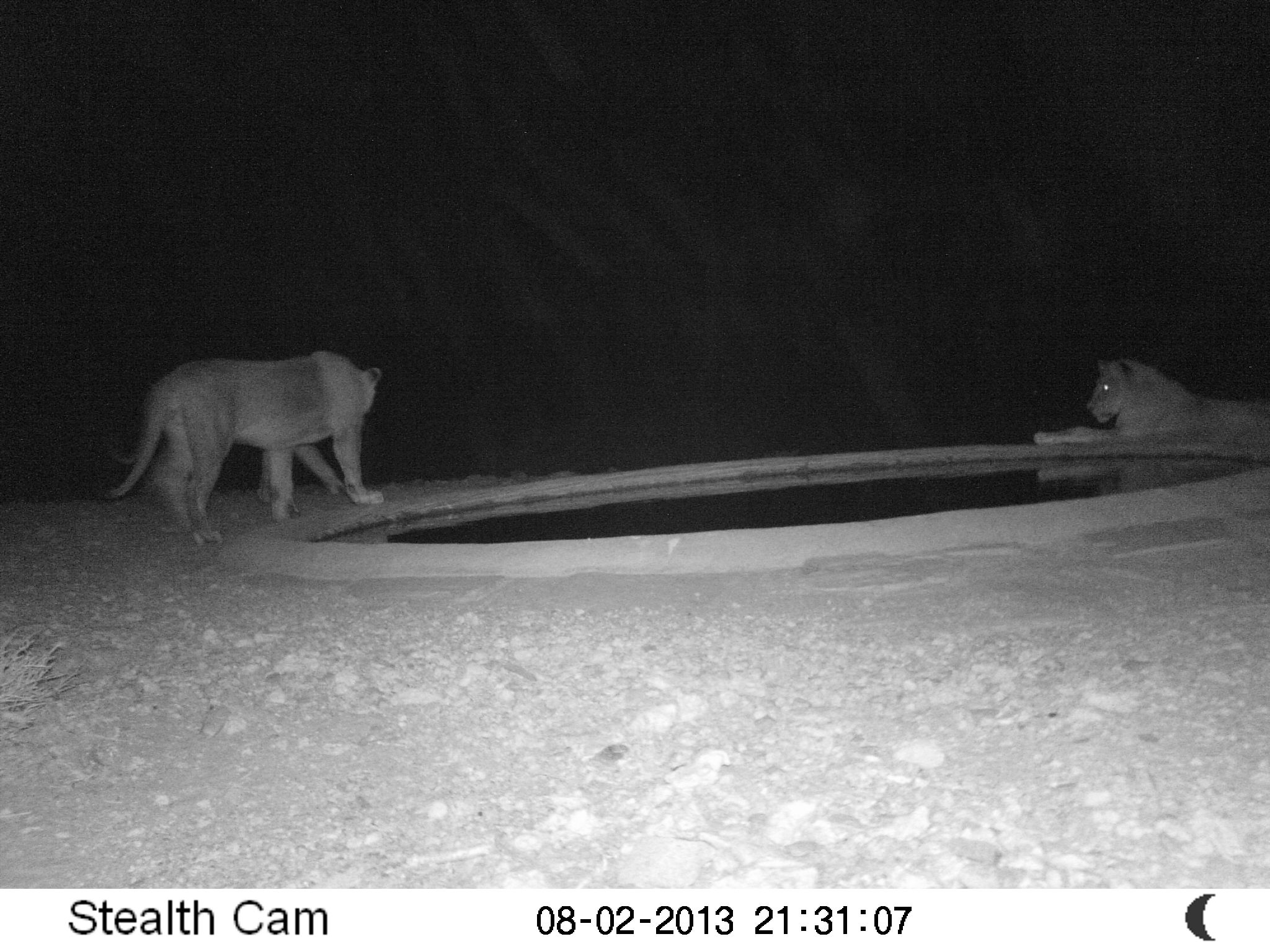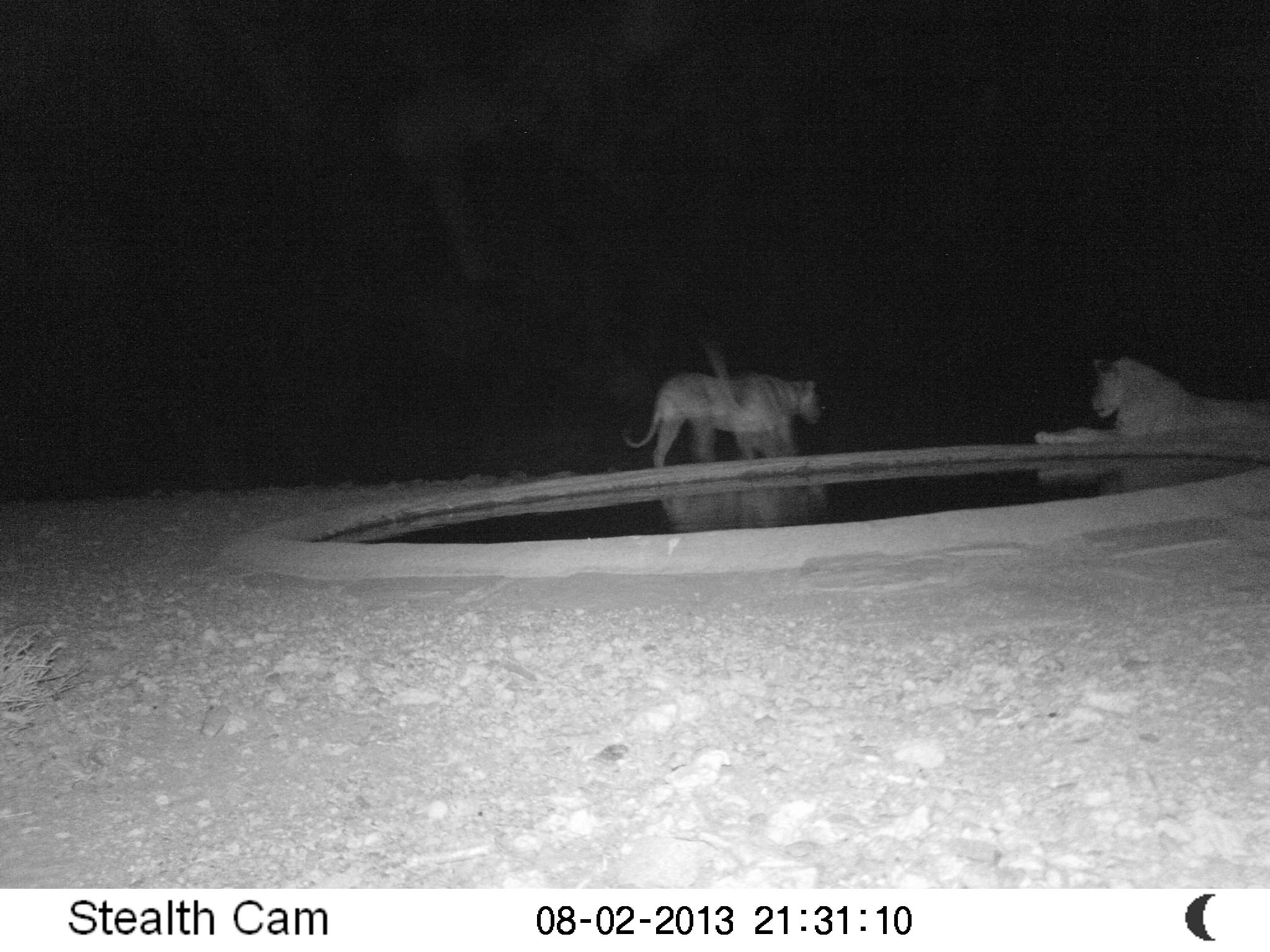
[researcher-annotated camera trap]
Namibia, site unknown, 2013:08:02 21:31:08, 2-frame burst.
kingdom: Animalia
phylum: Chordata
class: Mammalia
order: Carnivora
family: Felidae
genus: Panthera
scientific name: Panthera leo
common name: lion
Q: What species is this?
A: Panthera leo (lion).